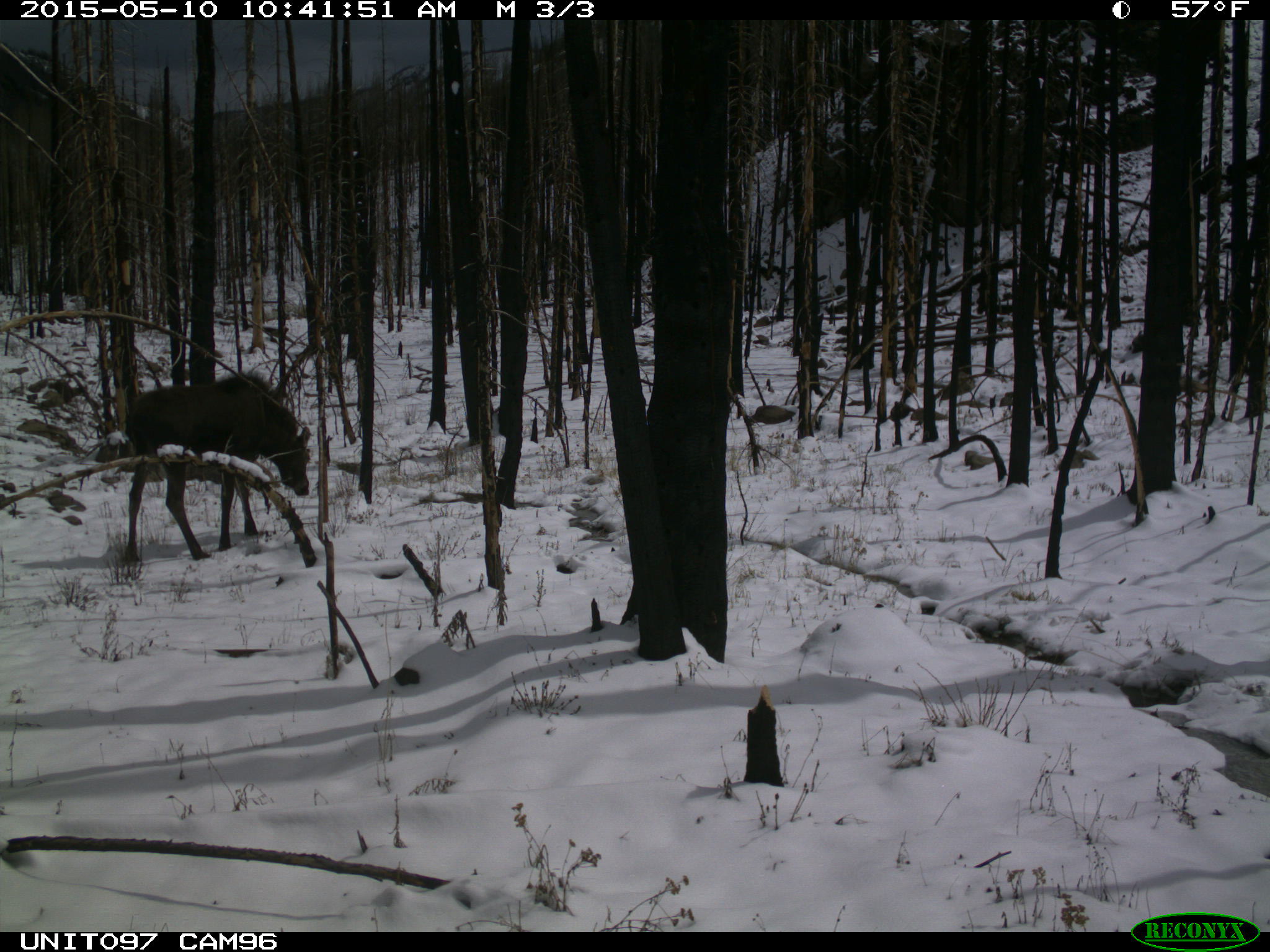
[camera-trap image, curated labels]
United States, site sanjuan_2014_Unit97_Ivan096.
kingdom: Animalia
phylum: Chordata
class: Mammalia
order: Artiodactyla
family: Cervidae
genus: Alces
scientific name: Alces alces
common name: moose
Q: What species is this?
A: Alces alces (moose).